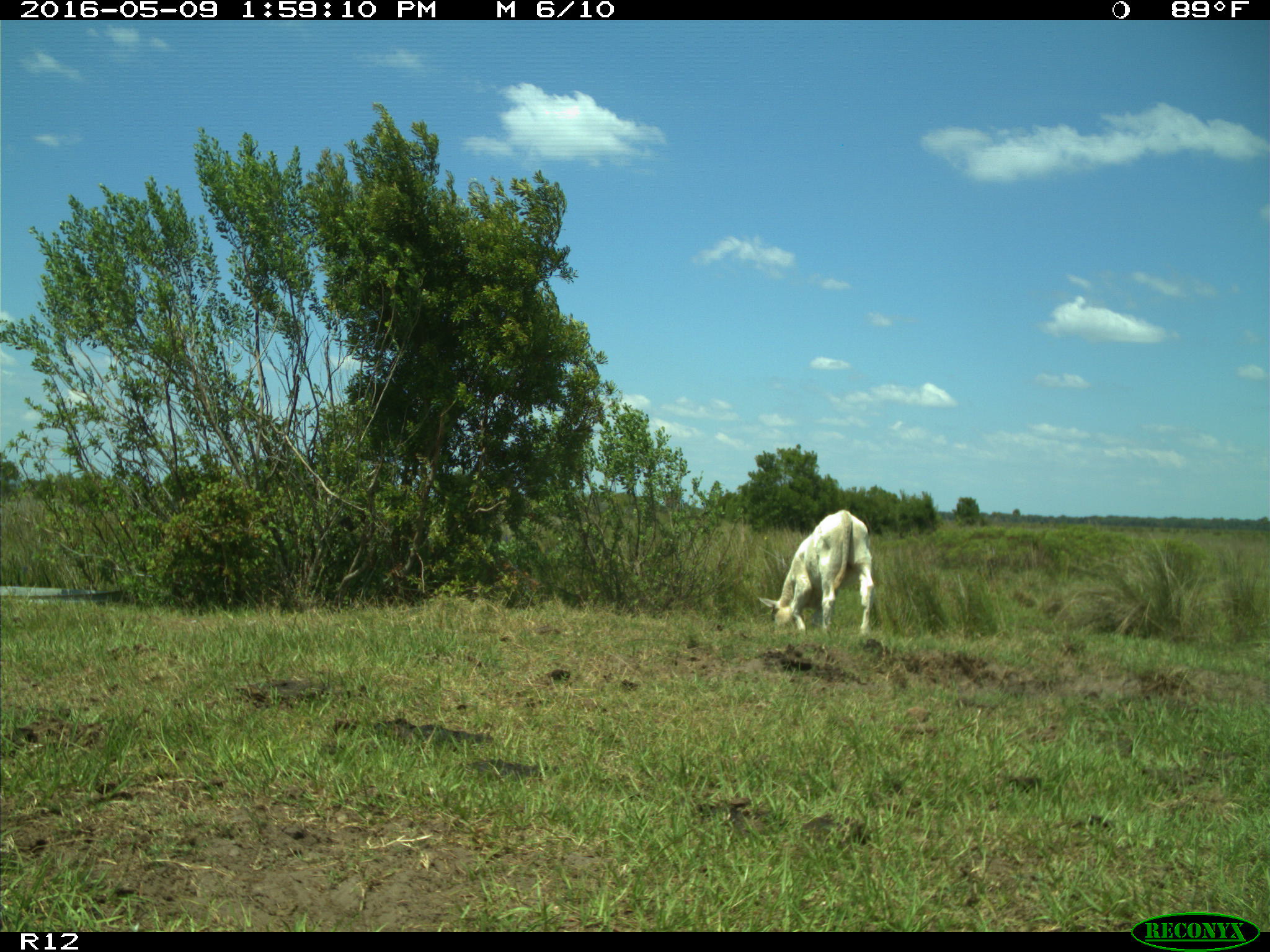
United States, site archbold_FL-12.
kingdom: Animalia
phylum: Chordata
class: Mammalia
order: Artiodactyla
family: Bovidae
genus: Bos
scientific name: Bos taurus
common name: domestic cow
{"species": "Bos taurus (domestic cow)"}